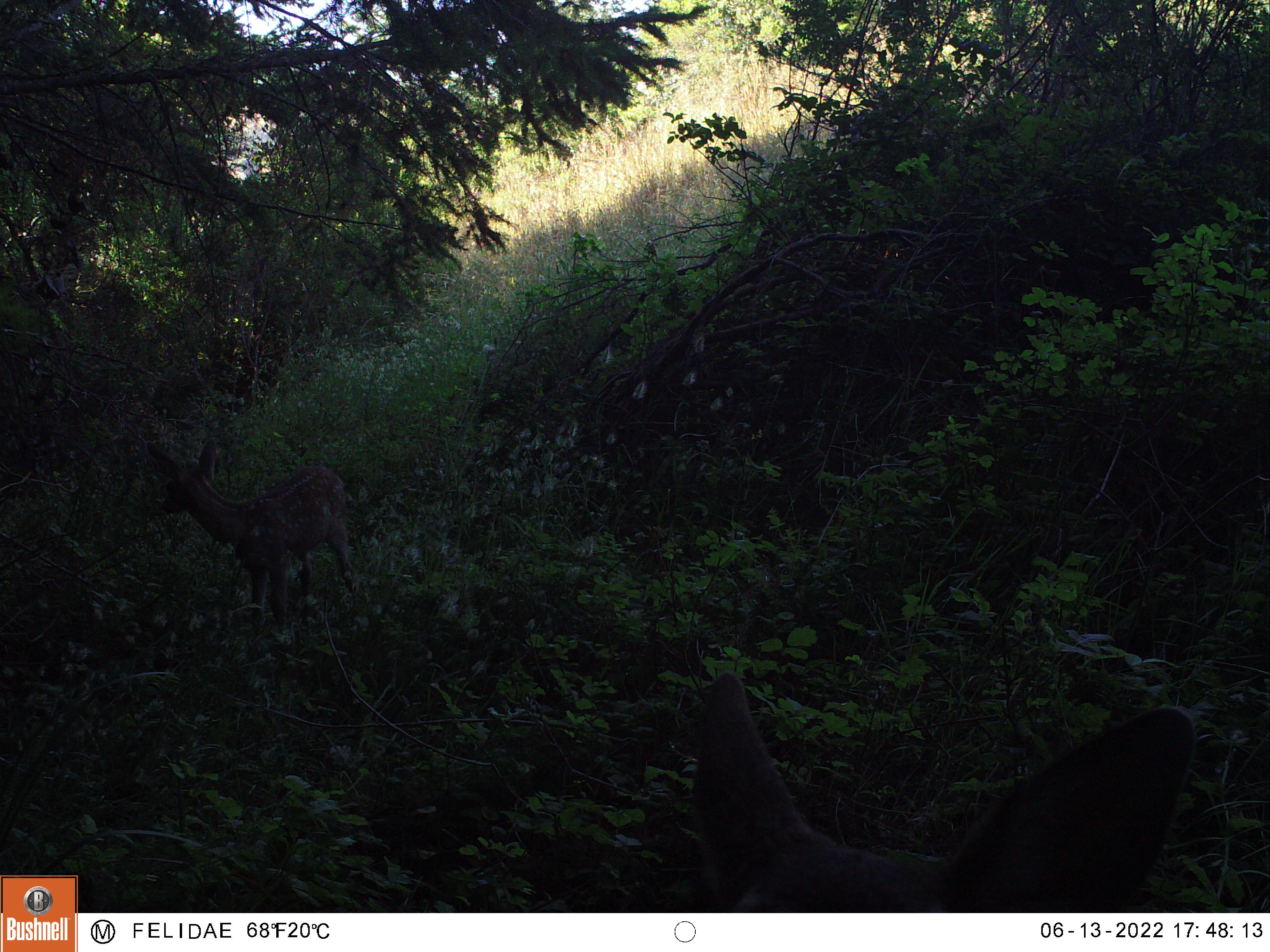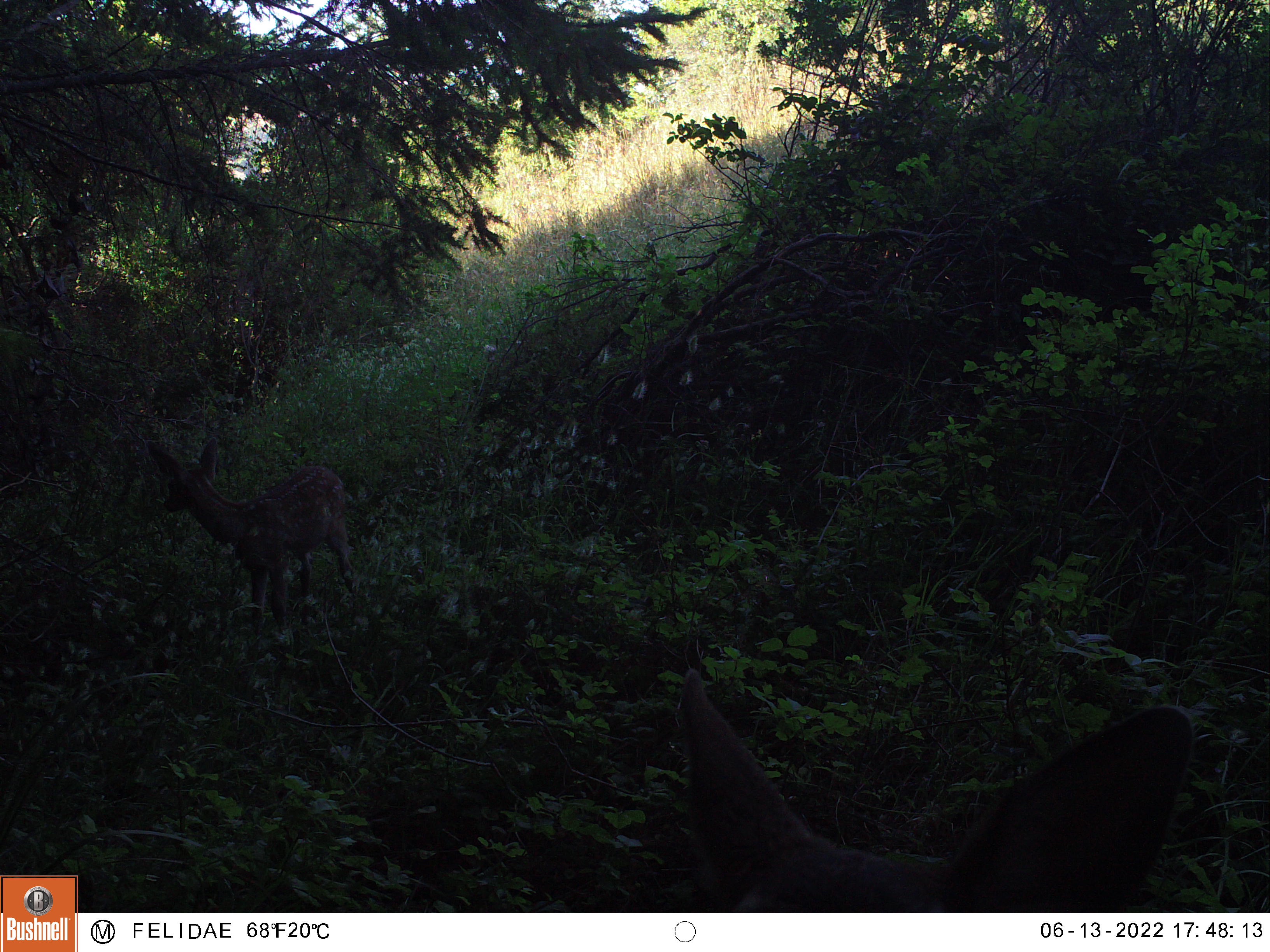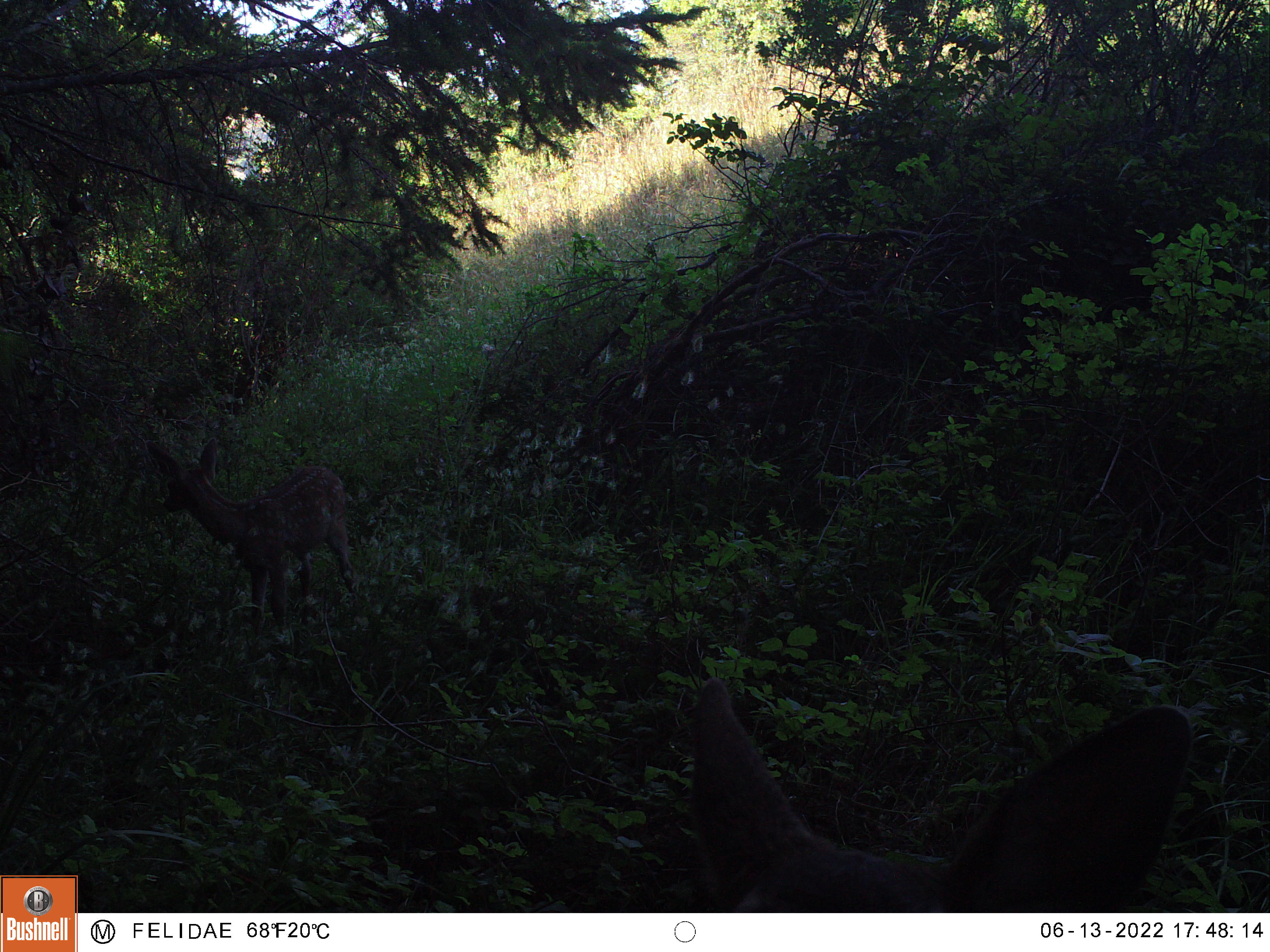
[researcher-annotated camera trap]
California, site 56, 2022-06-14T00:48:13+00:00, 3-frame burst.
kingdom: Animalia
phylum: Chordata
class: Mammalia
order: Artiodactyla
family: Cervidae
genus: Odocoileus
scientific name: Odocoileus hemionus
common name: mule deer